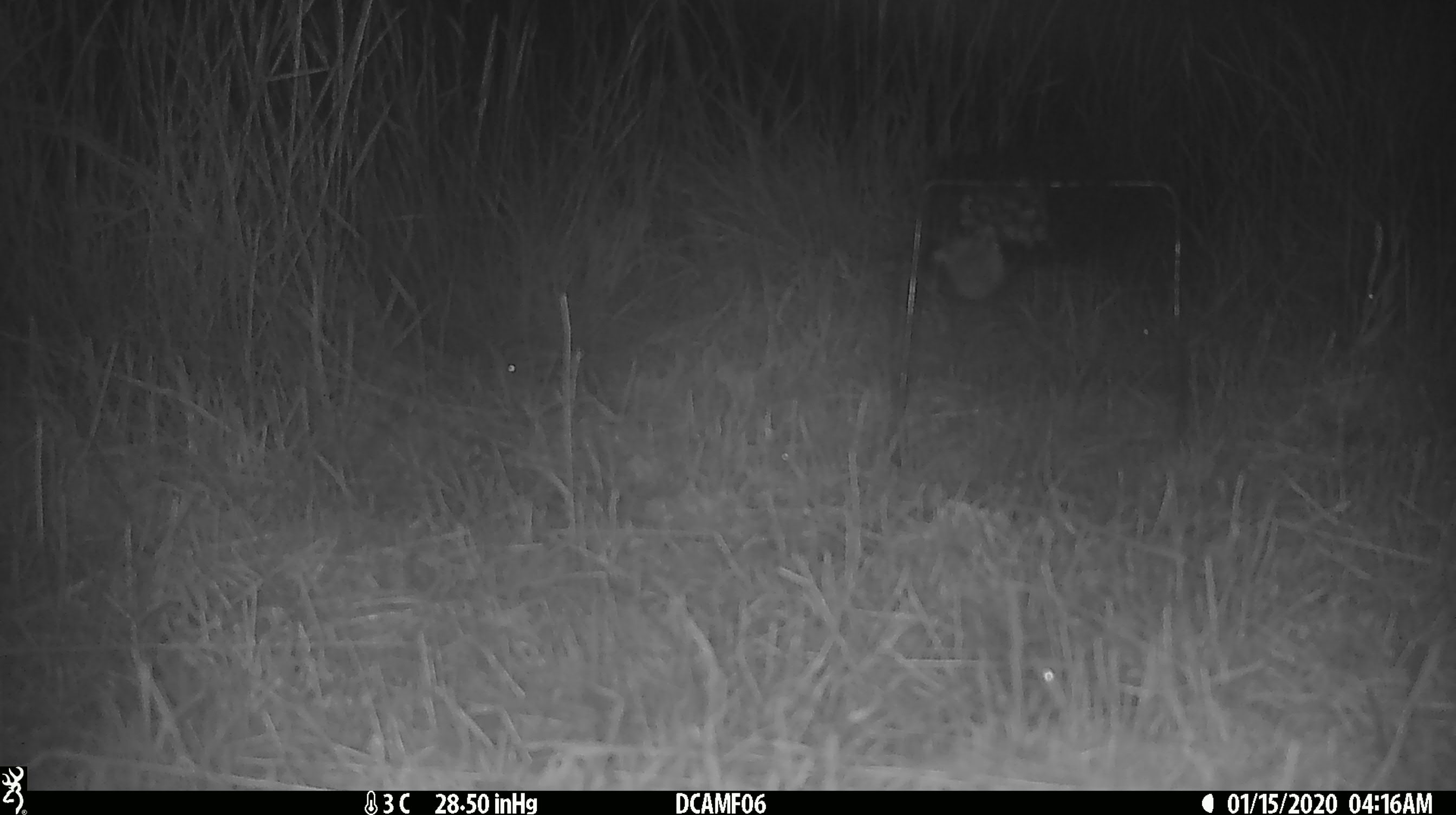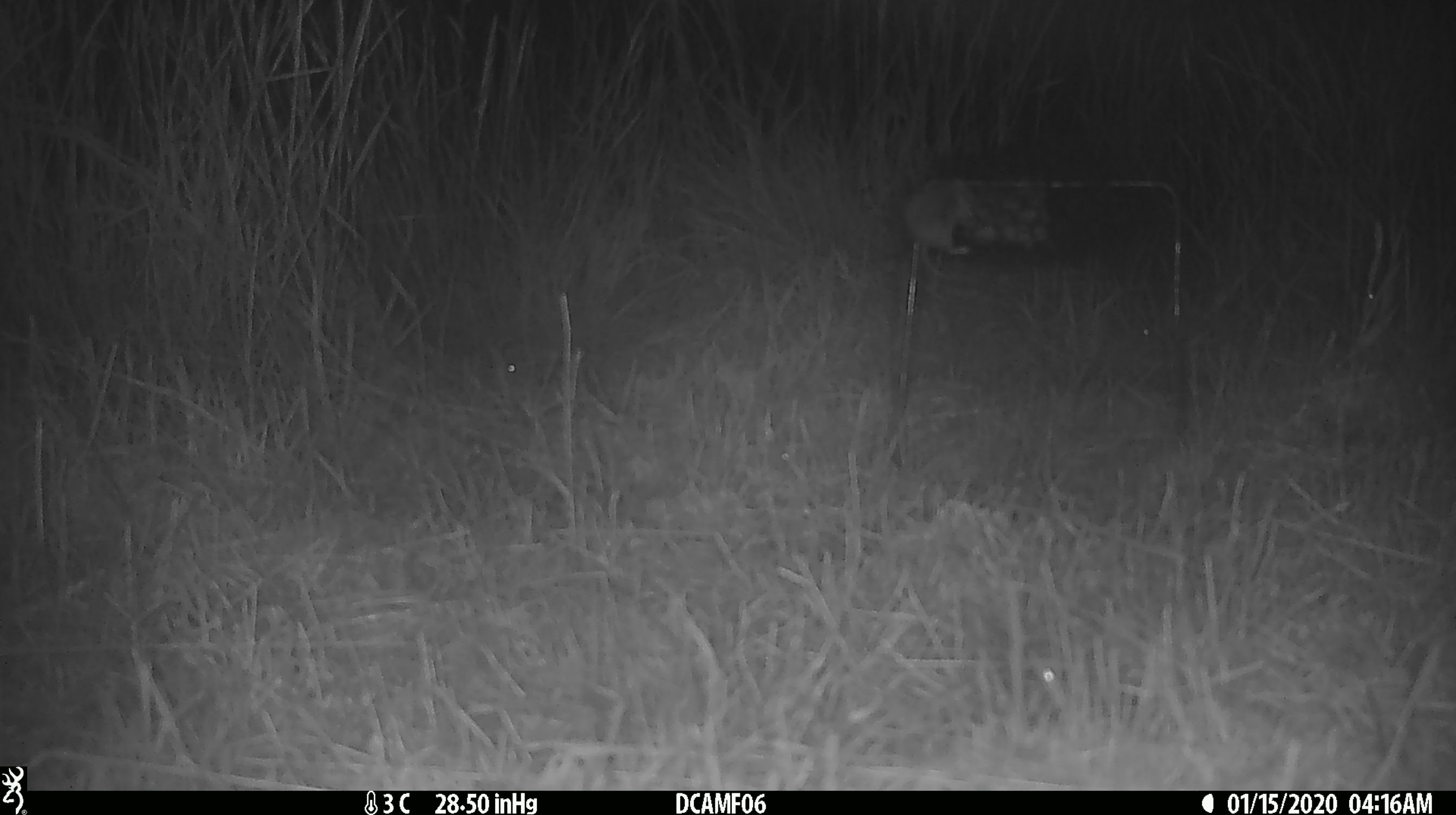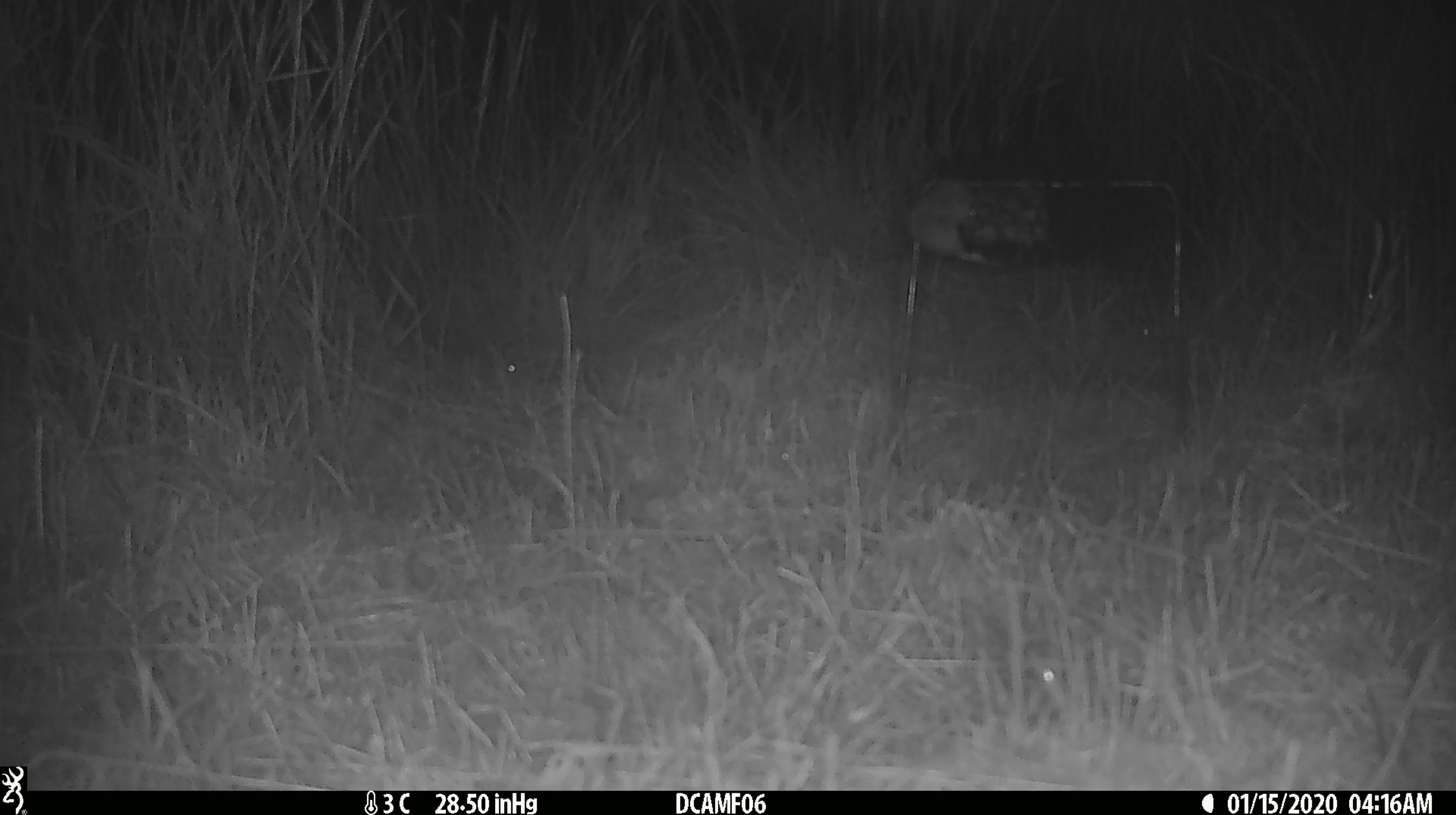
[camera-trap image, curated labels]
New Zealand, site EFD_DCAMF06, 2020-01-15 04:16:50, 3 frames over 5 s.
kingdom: Animalia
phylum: Chordata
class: Mammalia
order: Rodentia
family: Muridae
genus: Mus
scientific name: Mus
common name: mouse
Mouse (Mus).